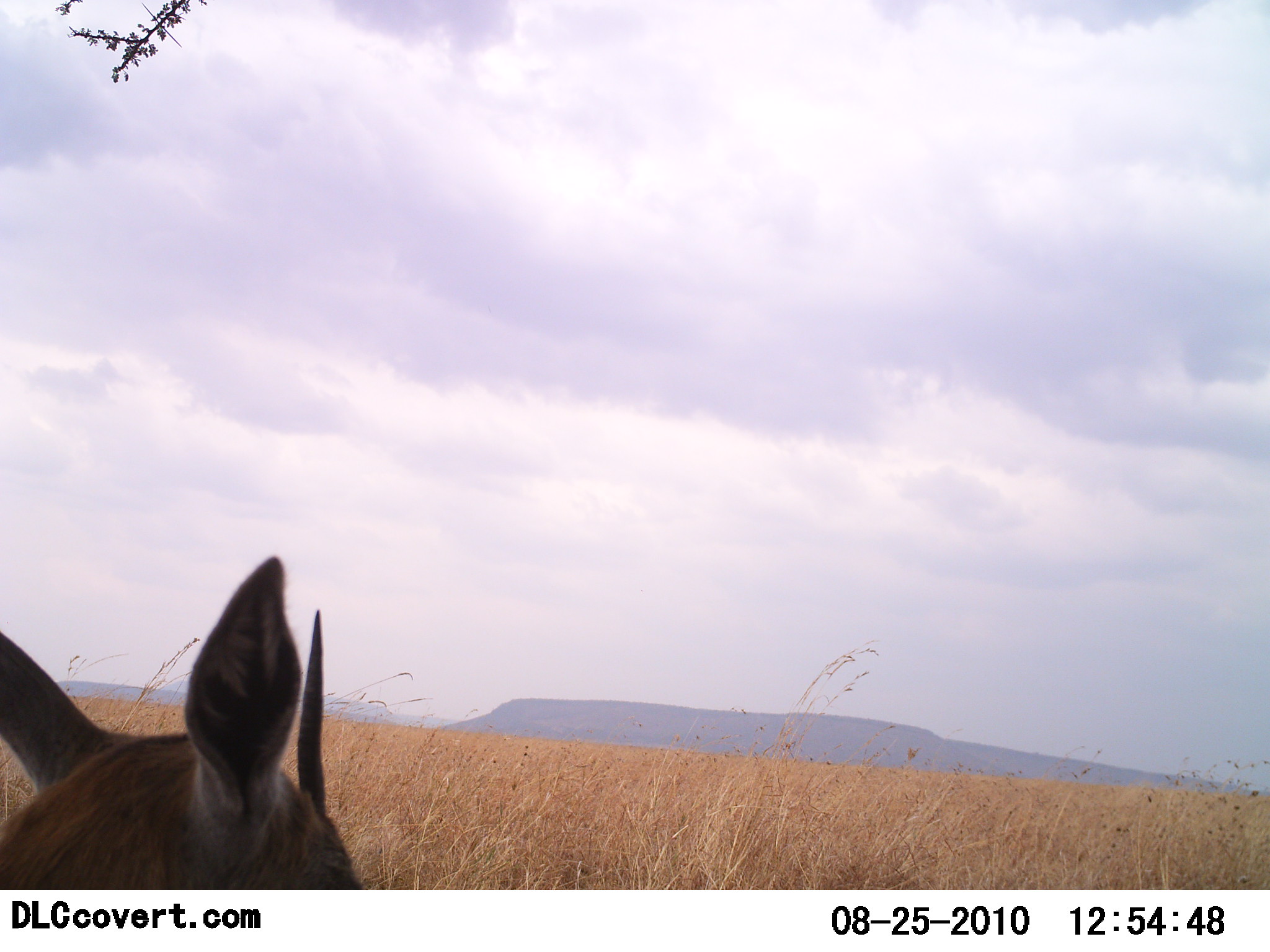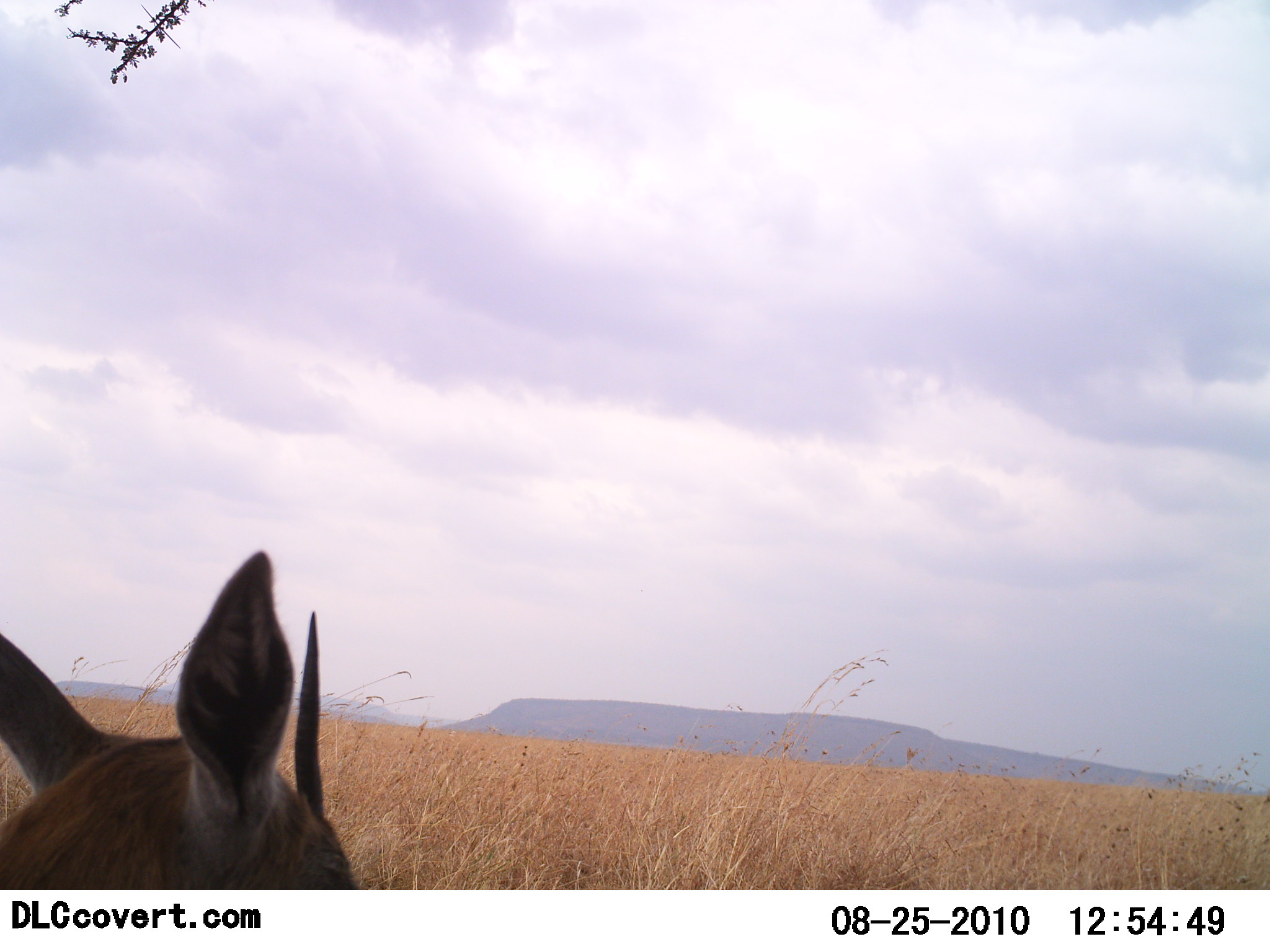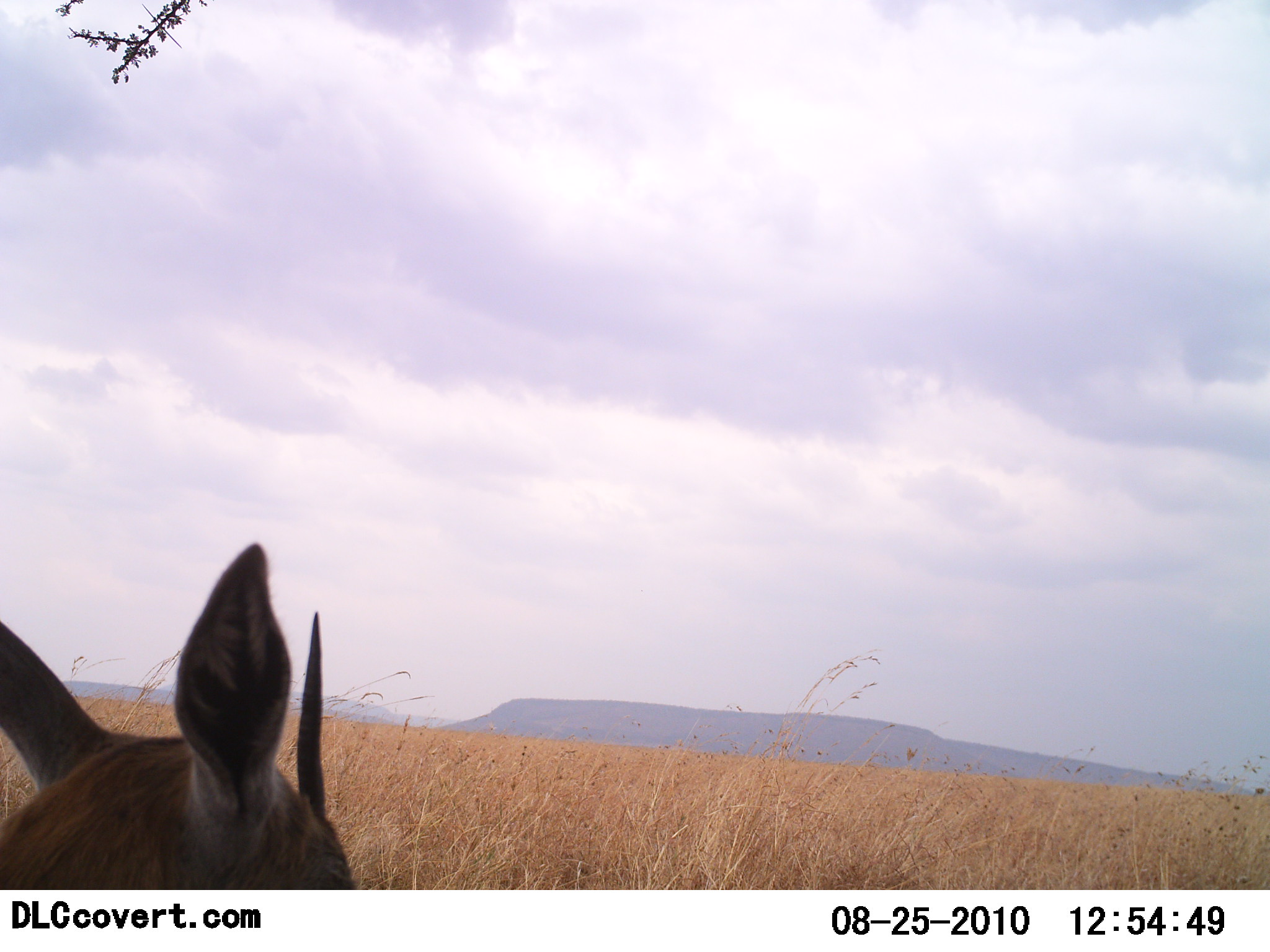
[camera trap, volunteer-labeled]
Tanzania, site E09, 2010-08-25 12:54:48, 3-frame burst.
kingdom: Animalia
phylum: Chordata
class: Mammalia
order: Artiodactyla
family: Bovidae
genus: Eudorcas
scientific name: Eudorcas thomsonii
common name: thomson's gazelle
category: gazellethomsons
Gazellethomsons (thomson's gazelle) (Eudorcas thomsonii), count 1. Behavior (volunteer vote fractions): standing 92%, resting 8%, moving 0%, interacting 0%. Young present (vote fraction): 0%. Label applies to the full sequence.